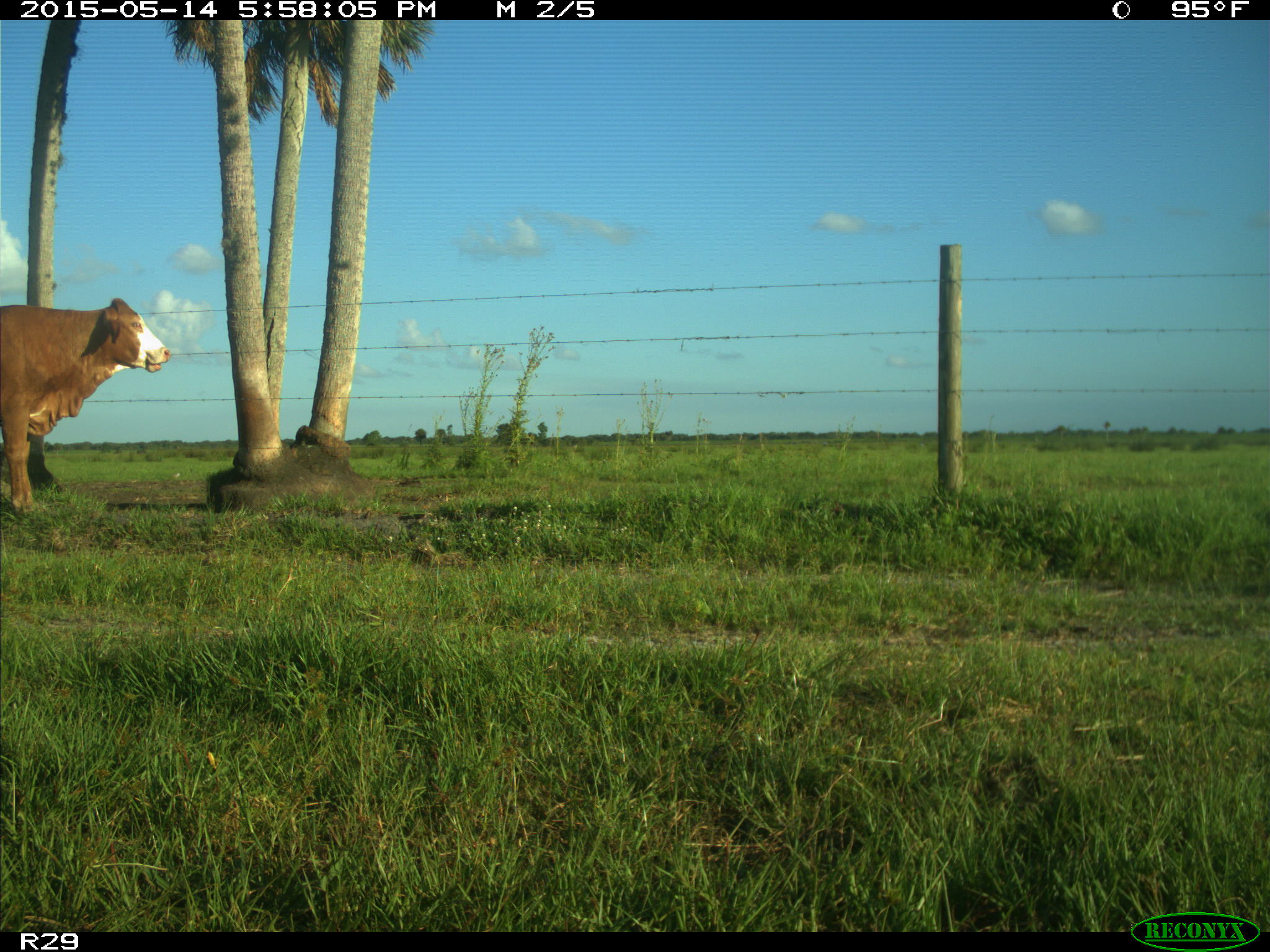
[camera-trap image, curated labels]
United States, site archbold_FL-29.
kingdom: Animalia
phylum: Chordata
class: Mammalia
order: Artiodactyla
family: Bovidae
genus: Bos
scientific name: Bos taurus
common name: domestic cow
Bos taurus (domestic cow).